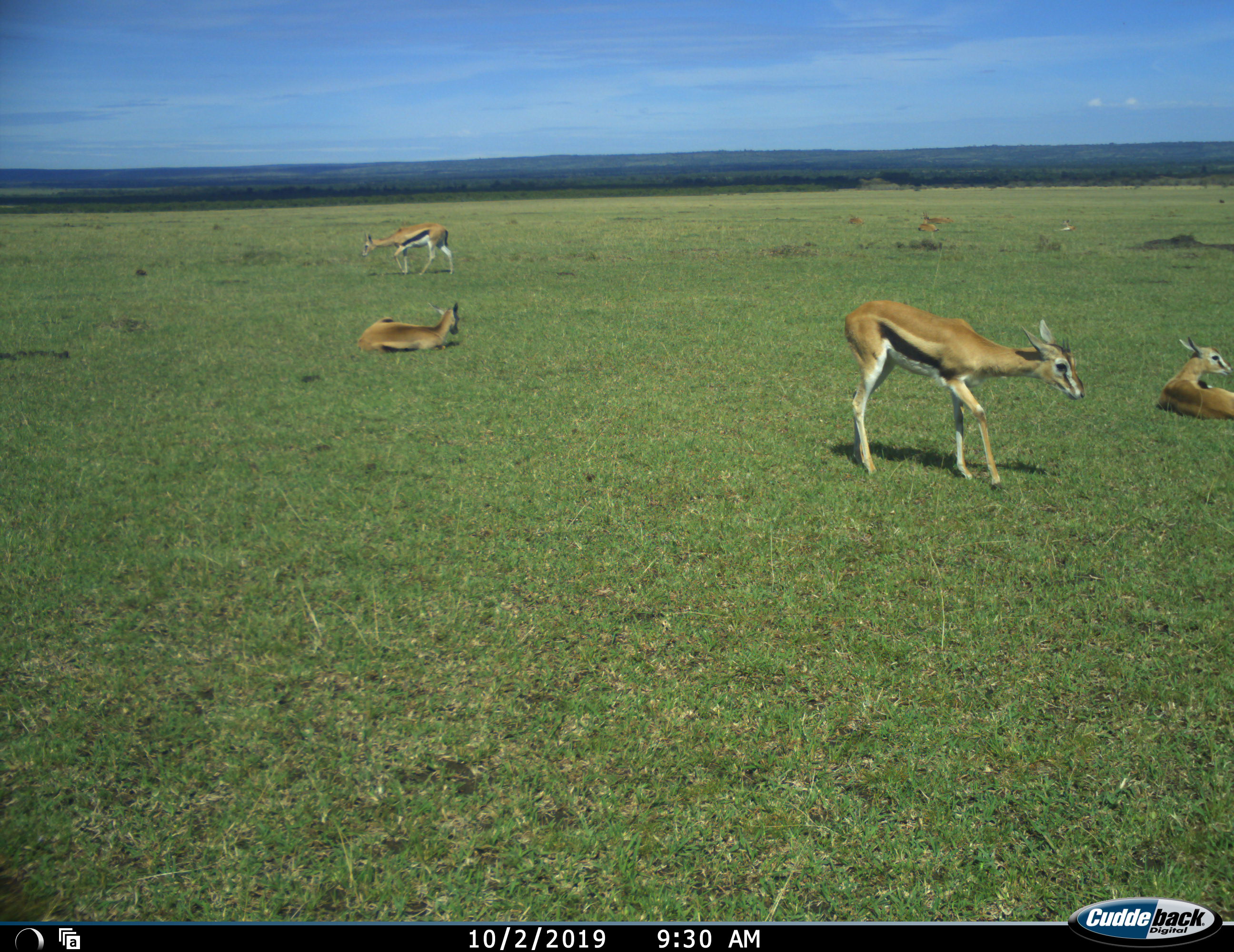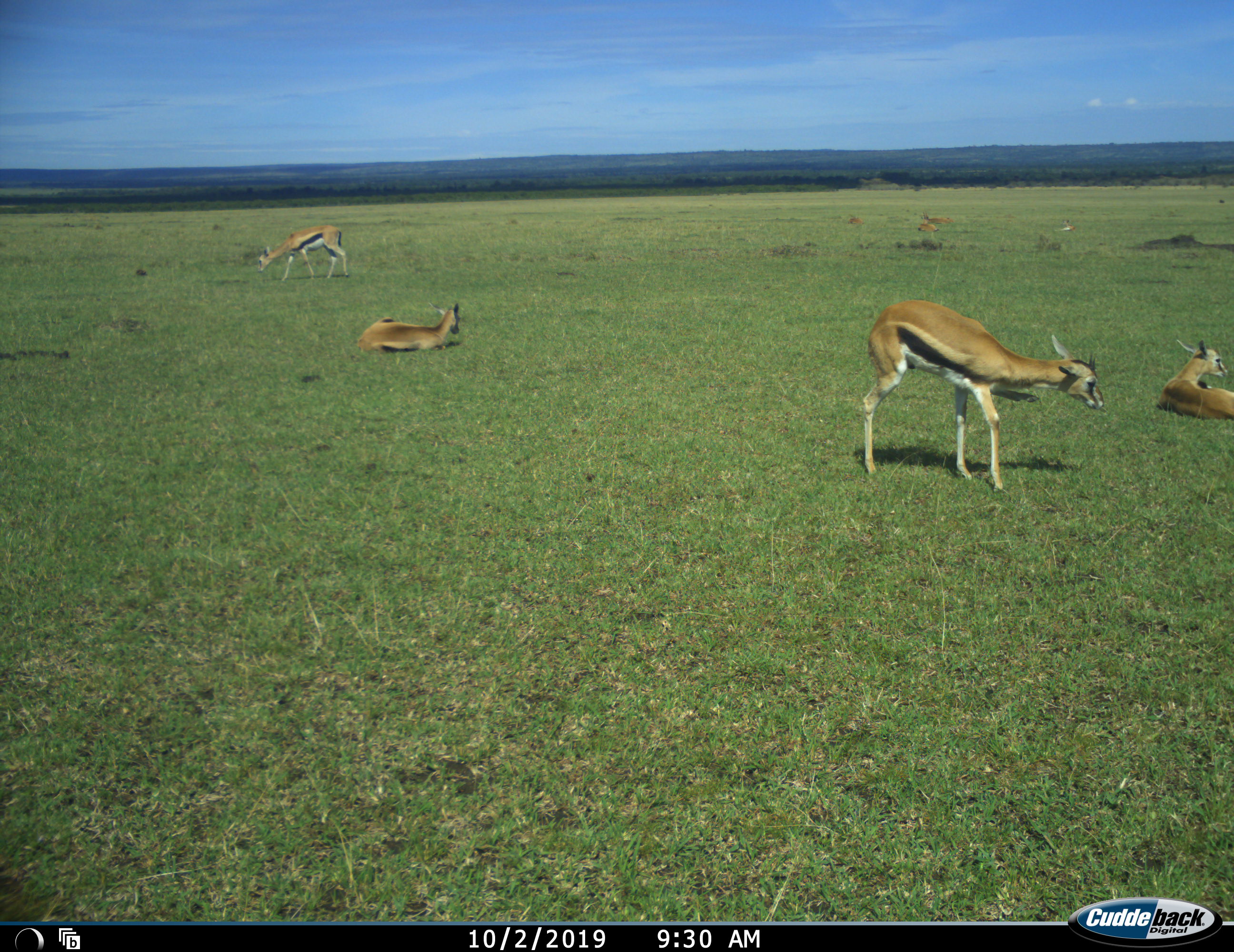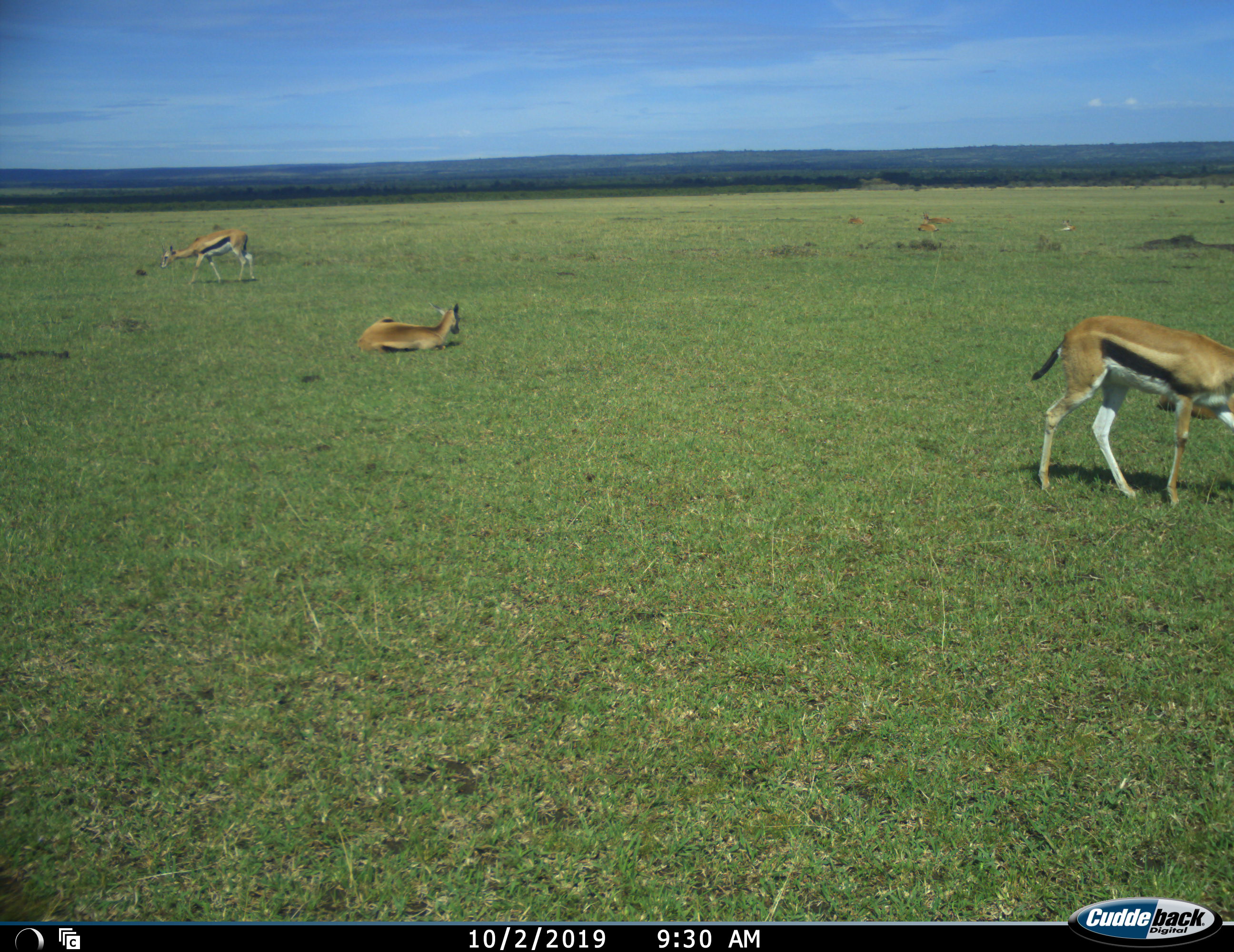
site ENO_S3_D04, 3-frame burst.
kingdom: Animalia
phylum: Chordata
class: Mammalia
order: Artiodactyla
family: Bovidae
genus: Eudorcas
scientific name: Eudorcas thomsonii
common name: thomson's gazelle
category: gazellethomsons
Gazellethomsons (thomson's gazelle) (Eudorcas thomsonii), count 4. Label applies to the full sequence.